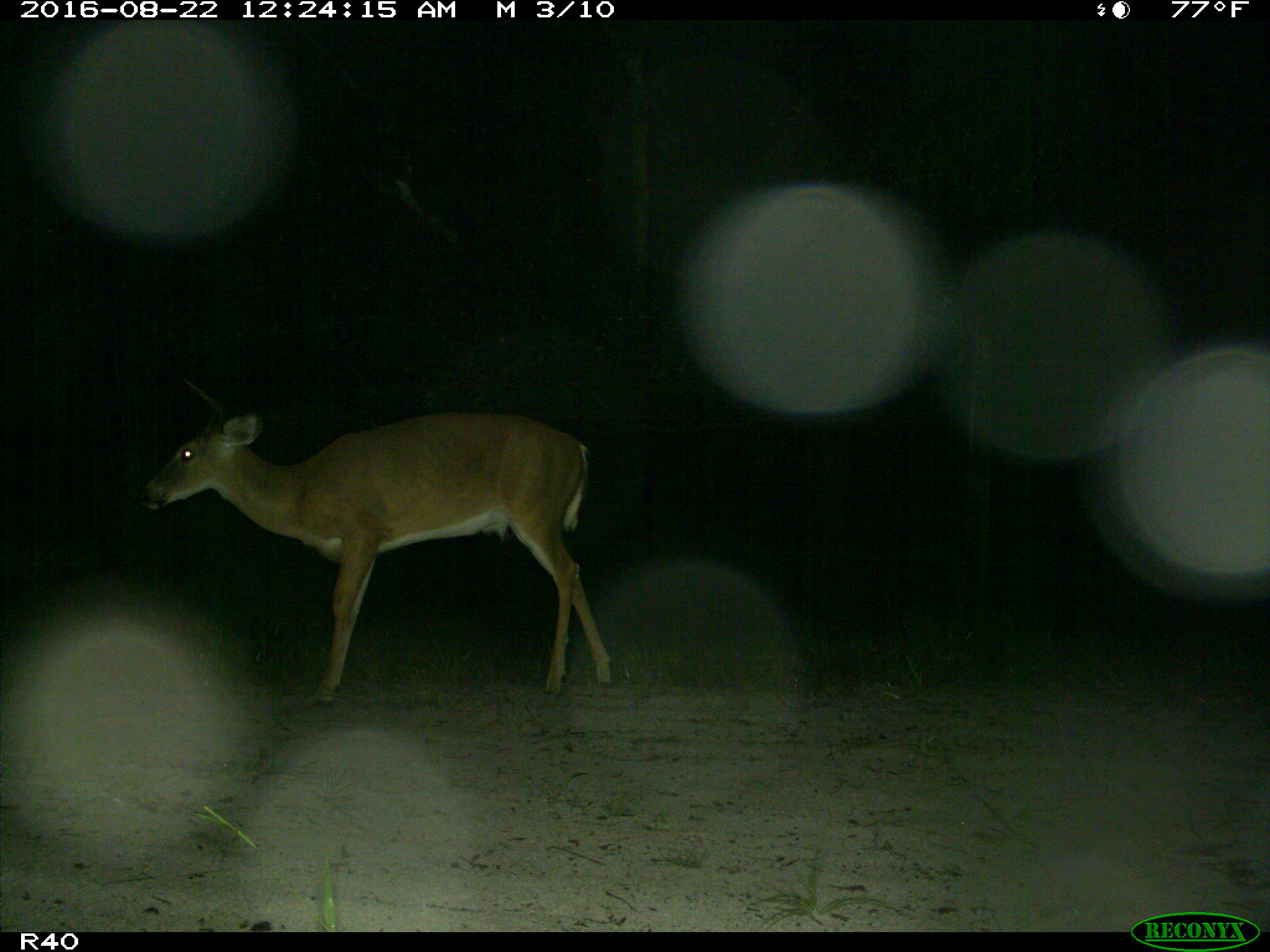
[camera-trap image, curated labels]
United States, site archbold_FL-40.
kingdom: Animalia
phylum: Chordata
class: Mammalia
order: Artiodactyla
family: Cervidae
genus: Odocoileus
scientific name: Odocoileus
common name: deer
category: unidentified deer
Unidentified deer (deer) (Odocoileus).